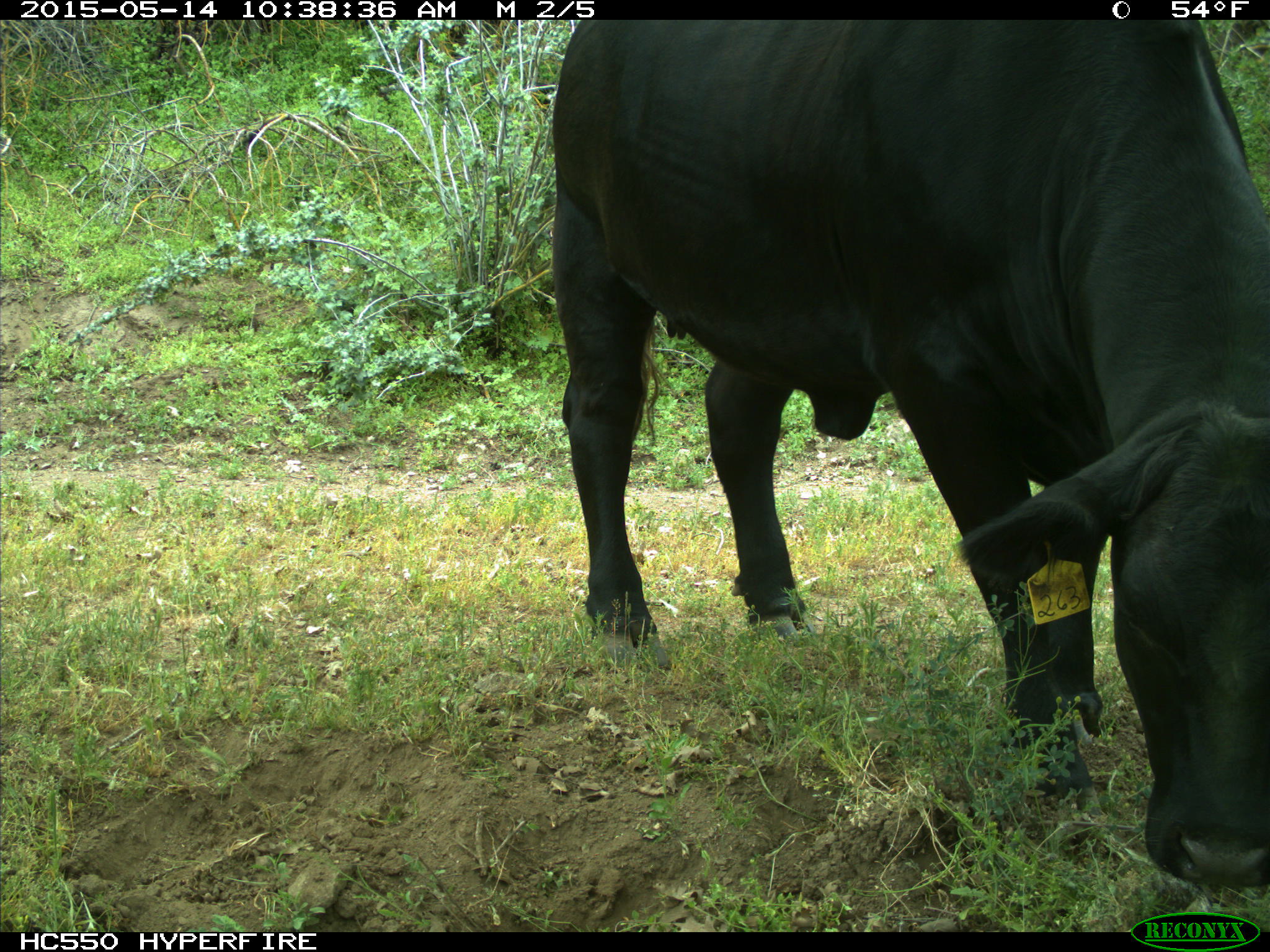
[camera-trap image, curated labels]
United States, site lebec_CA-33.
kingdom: Animalia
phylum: Chordata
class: Mammalia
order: Artiodactyla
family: Bovidae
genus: Bos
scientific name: Bos taurus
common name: domestic cow